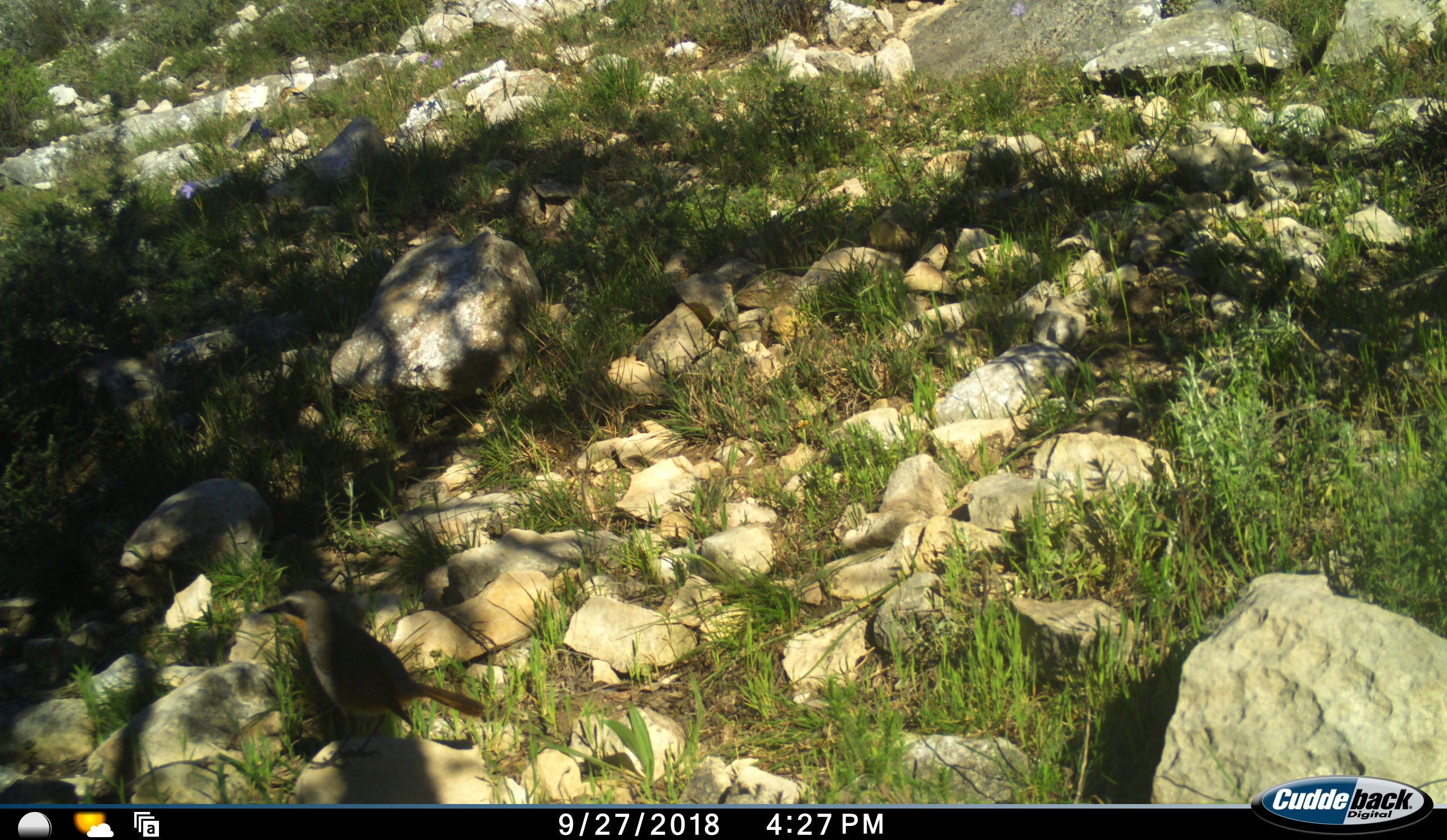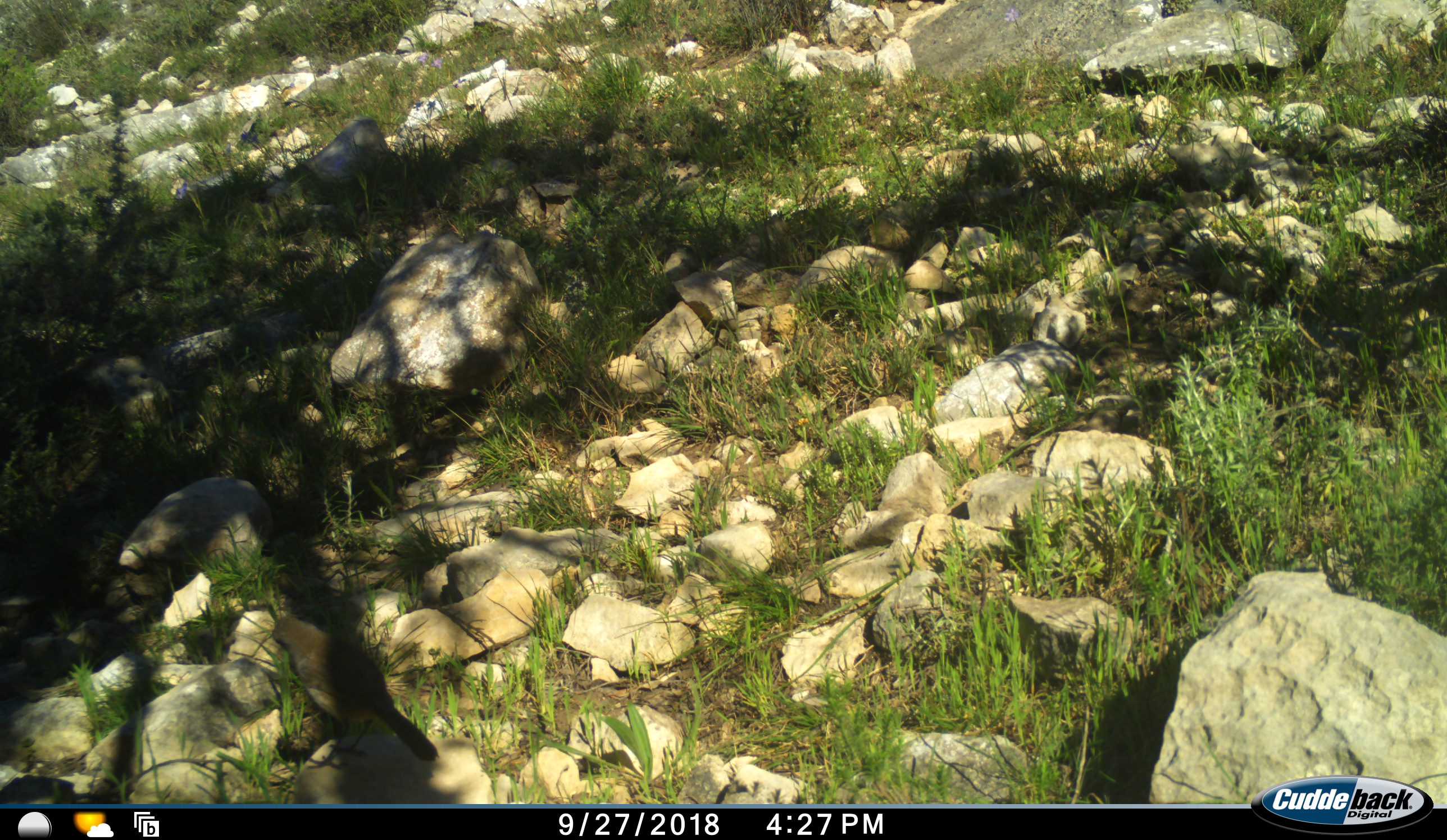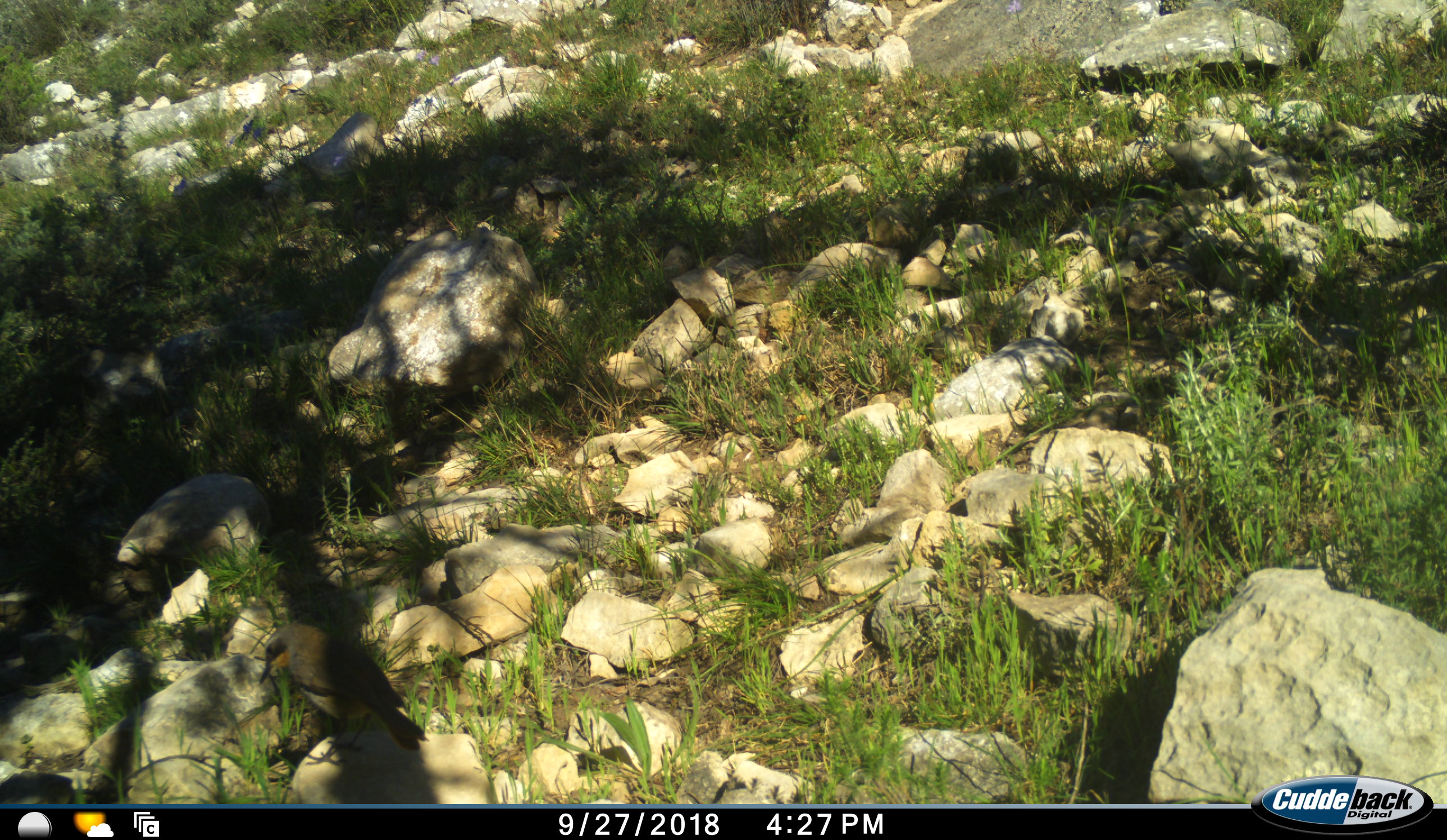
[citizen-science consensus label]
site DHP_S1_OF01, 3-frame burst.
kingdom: Animalia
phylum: Chordata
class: Aves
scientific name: Aves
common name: bird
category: birdother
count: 1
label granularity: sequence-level